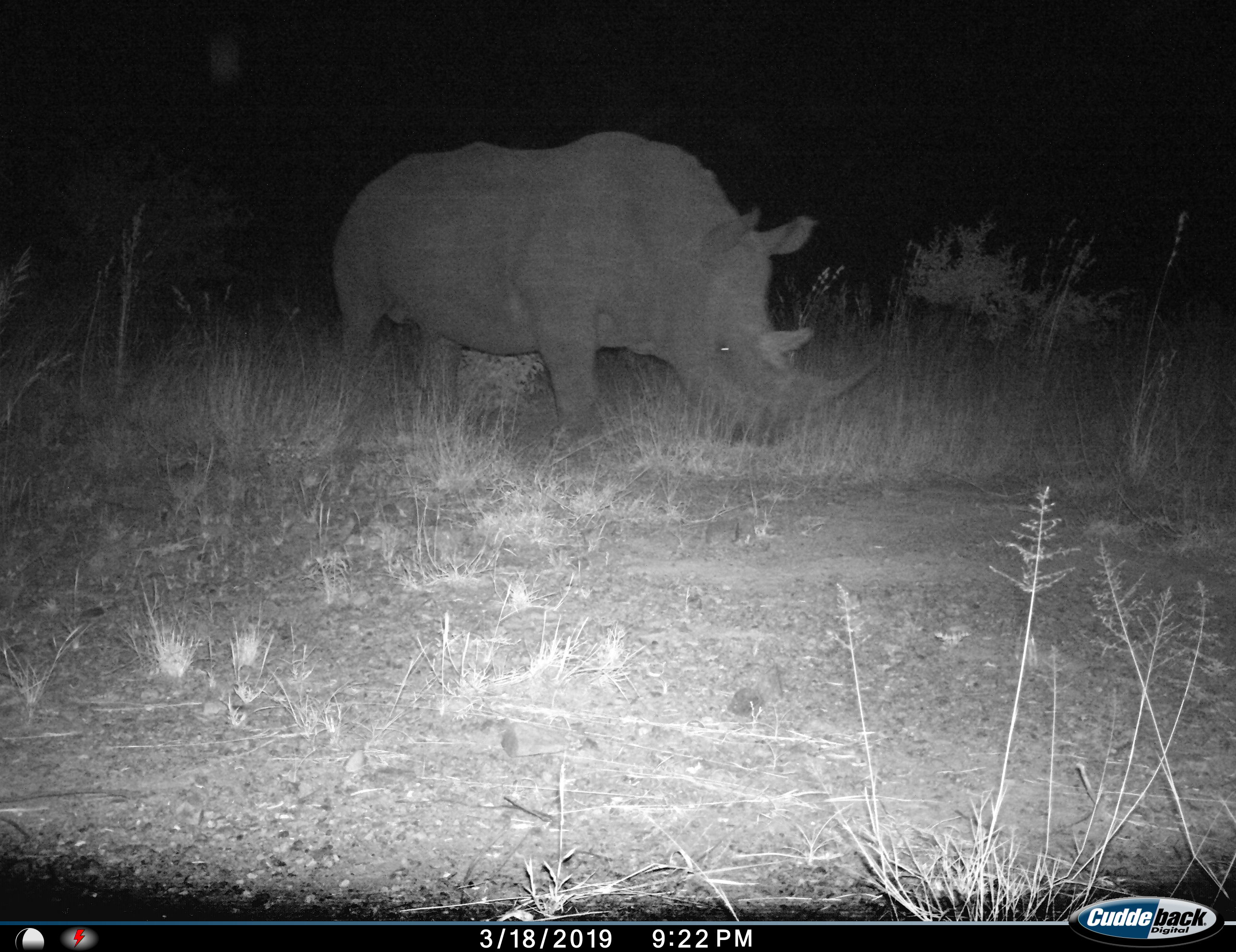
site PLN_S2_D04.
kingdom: Animalia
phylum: Chordata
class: Mammalia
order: Perissodactyla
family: Rhinocerotidae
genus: Ceratotherium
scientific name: Ceratotherium simum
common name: white rhinoceros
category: rhinoceroswhite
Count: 1.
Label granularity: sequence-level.